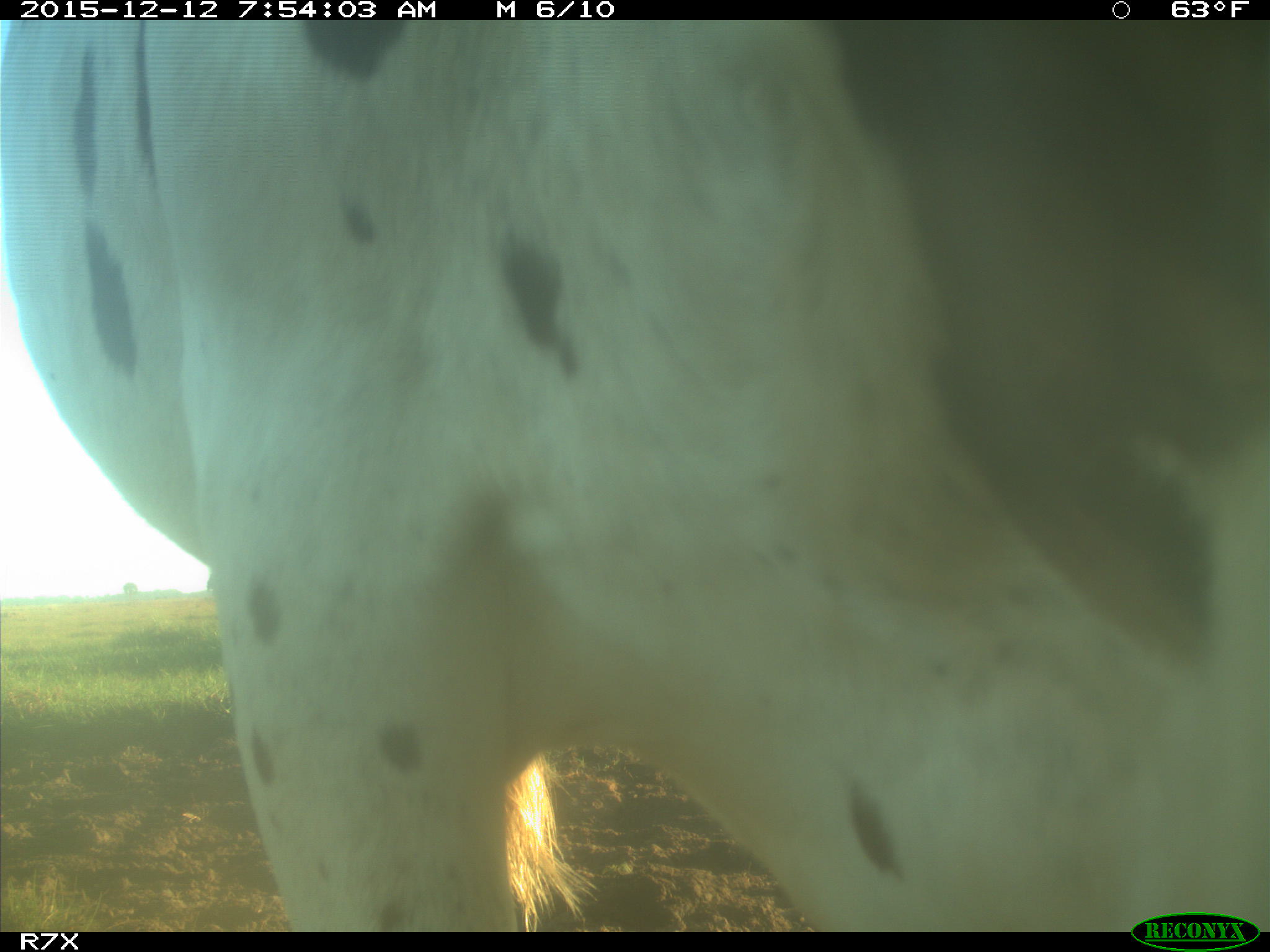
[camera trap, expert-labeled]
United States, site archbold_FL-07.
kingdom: Animalia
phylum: Chordata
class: Mammalia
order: Artiodactyla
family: Bovidae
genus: Bos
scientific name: Bos taurus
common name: domestic cow